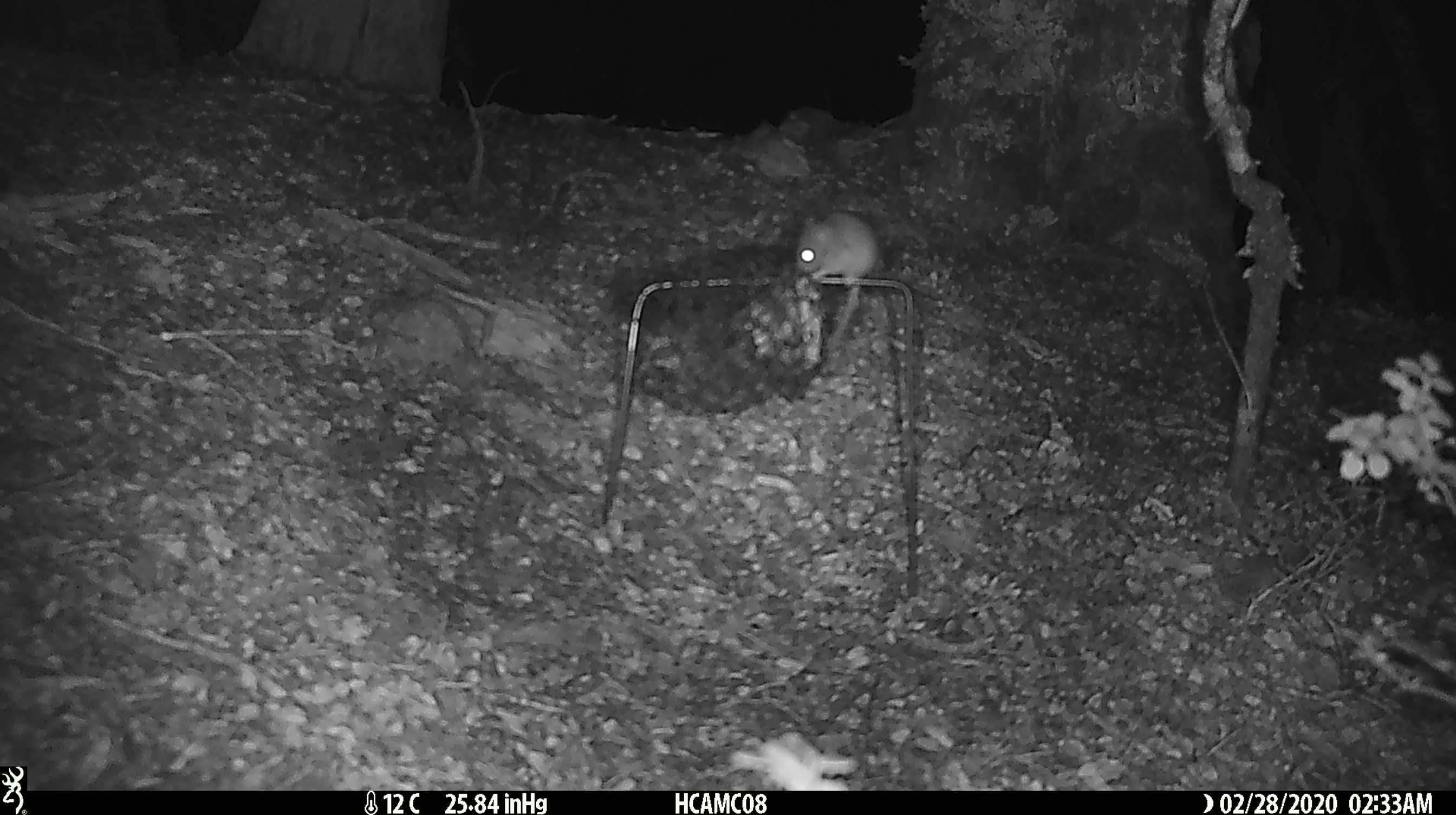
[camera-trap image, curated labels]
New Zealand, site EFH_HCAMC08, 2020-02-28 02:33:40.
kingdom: Animalia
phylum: Chordata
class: Mammalia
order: Rodentia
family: Muridae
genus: Mus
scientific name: Mus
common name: mouse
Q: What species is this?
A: Mouse (Mus).